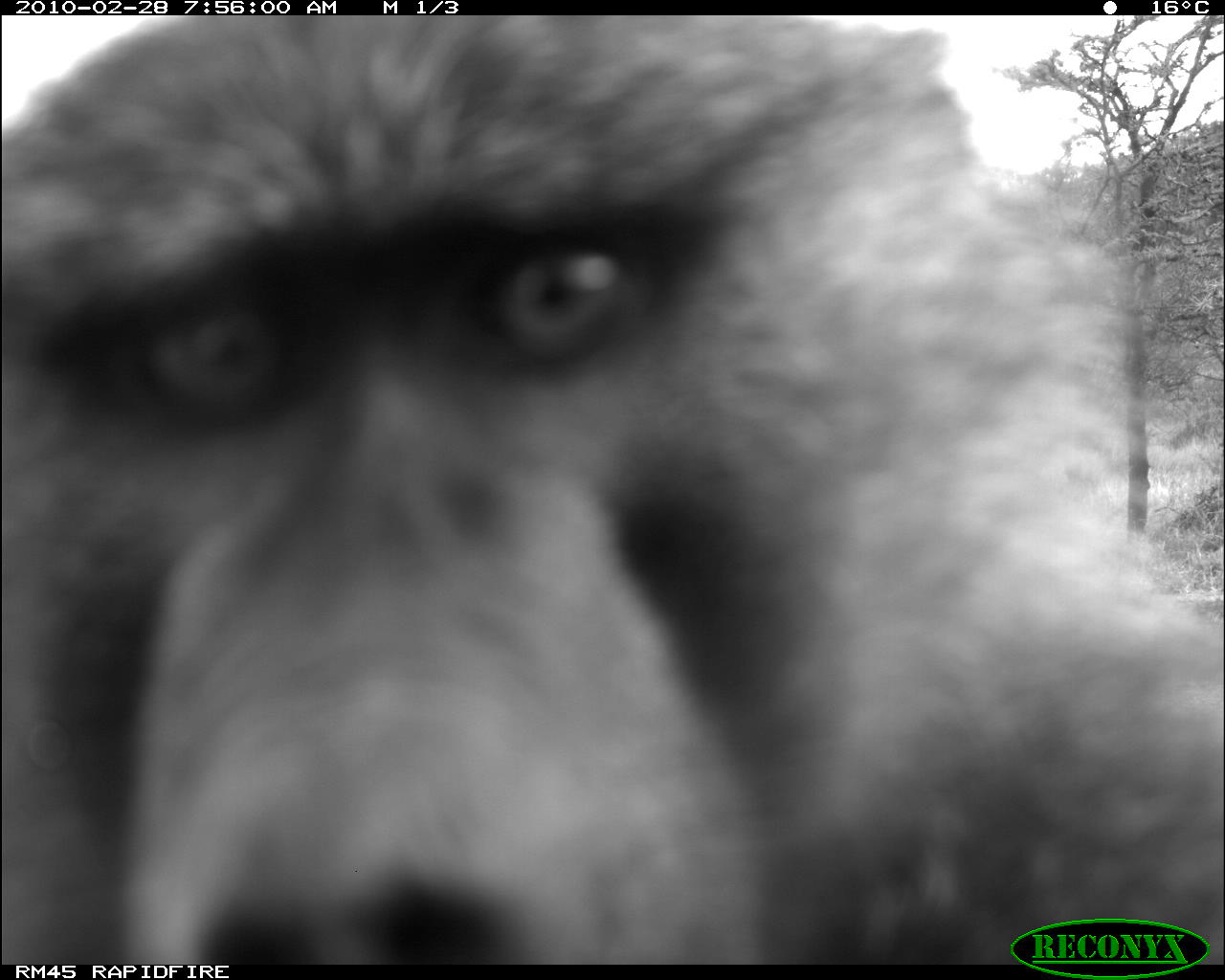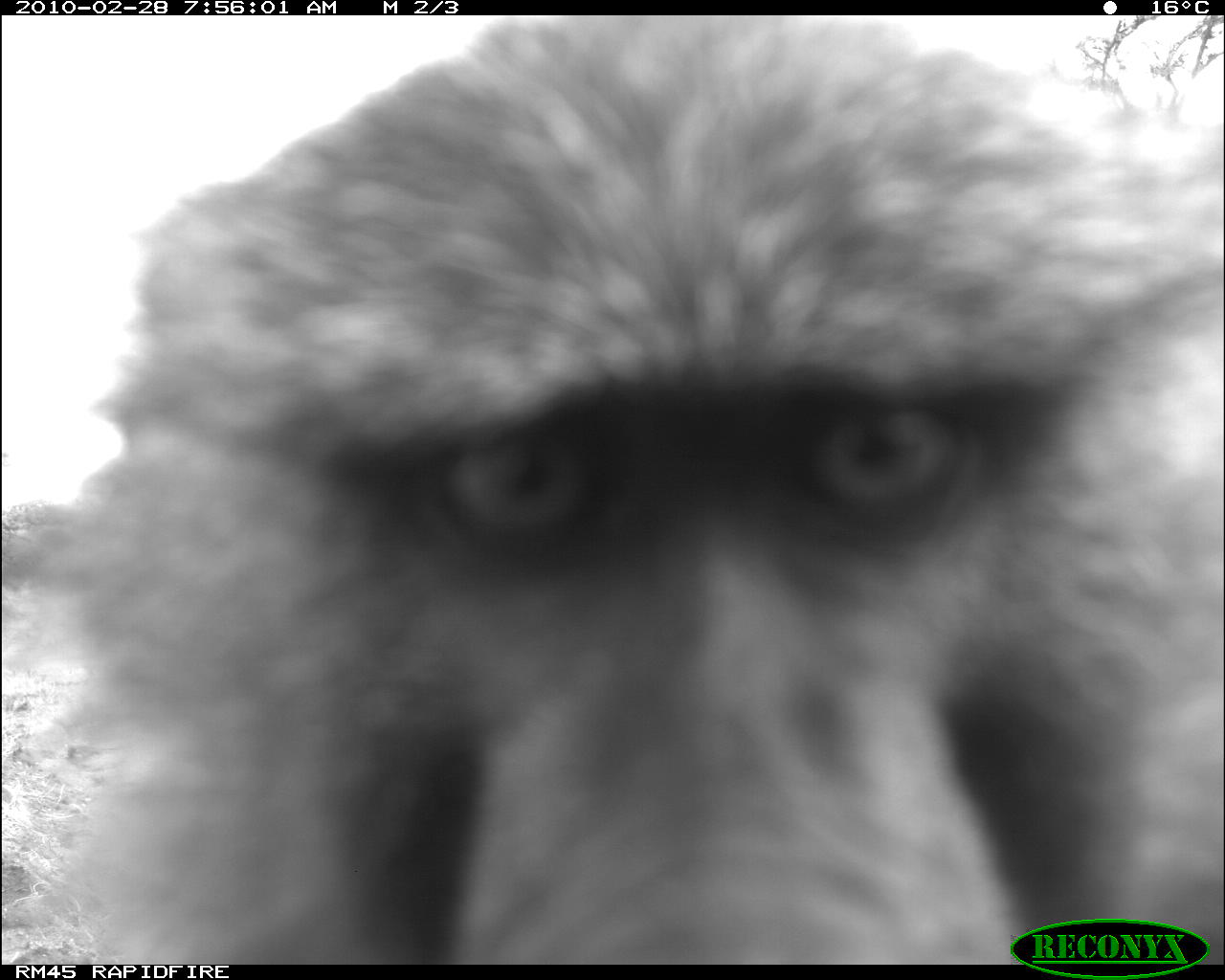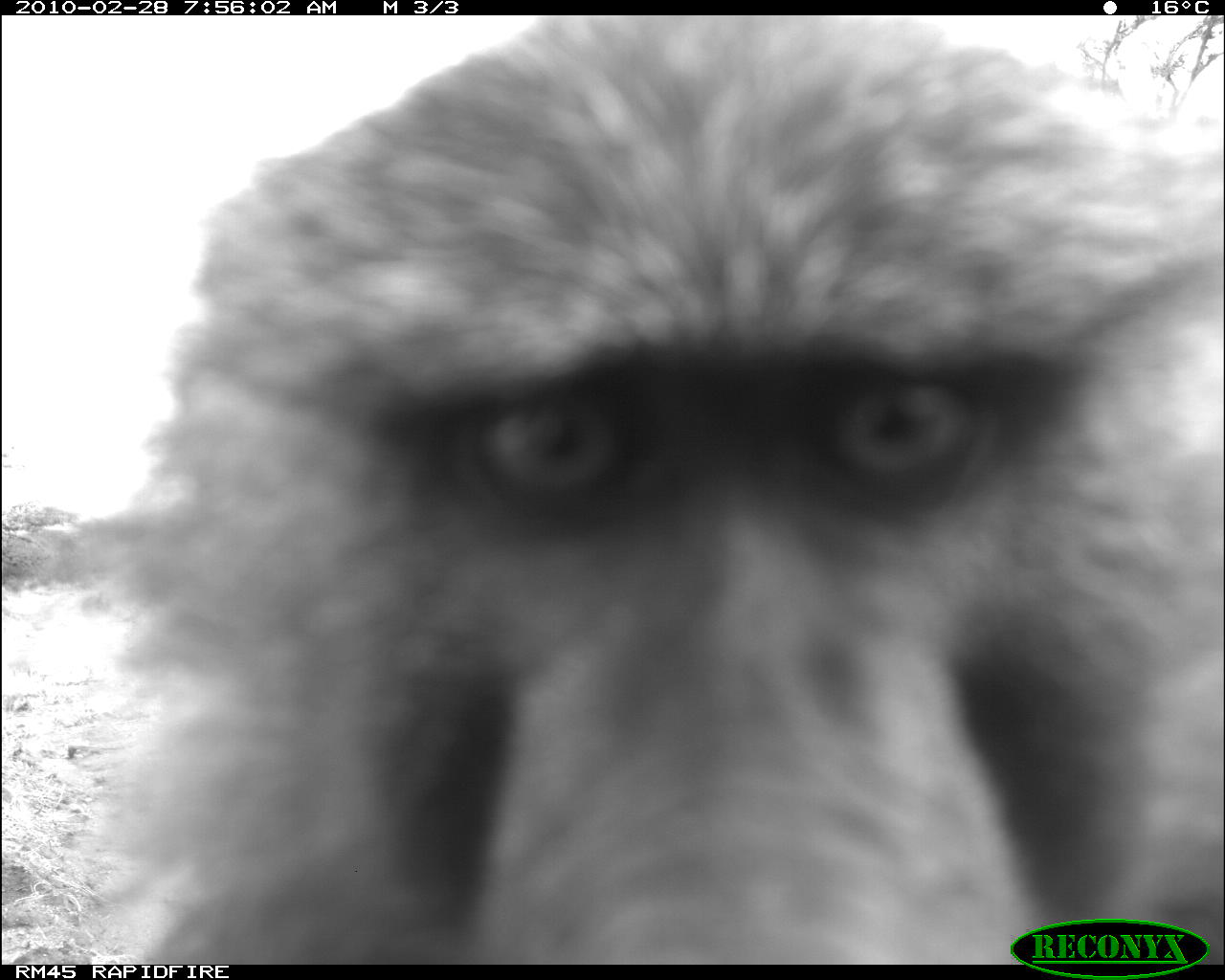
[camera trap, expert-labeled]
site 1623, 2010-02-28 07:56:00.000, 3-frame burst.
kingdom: Animalia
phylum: Chordata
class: Mammalia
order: Primates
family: Cercopithecidae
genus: Papio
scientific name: Papio anubis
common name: olive baboon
Papio anubis (olive baboon), count 1.